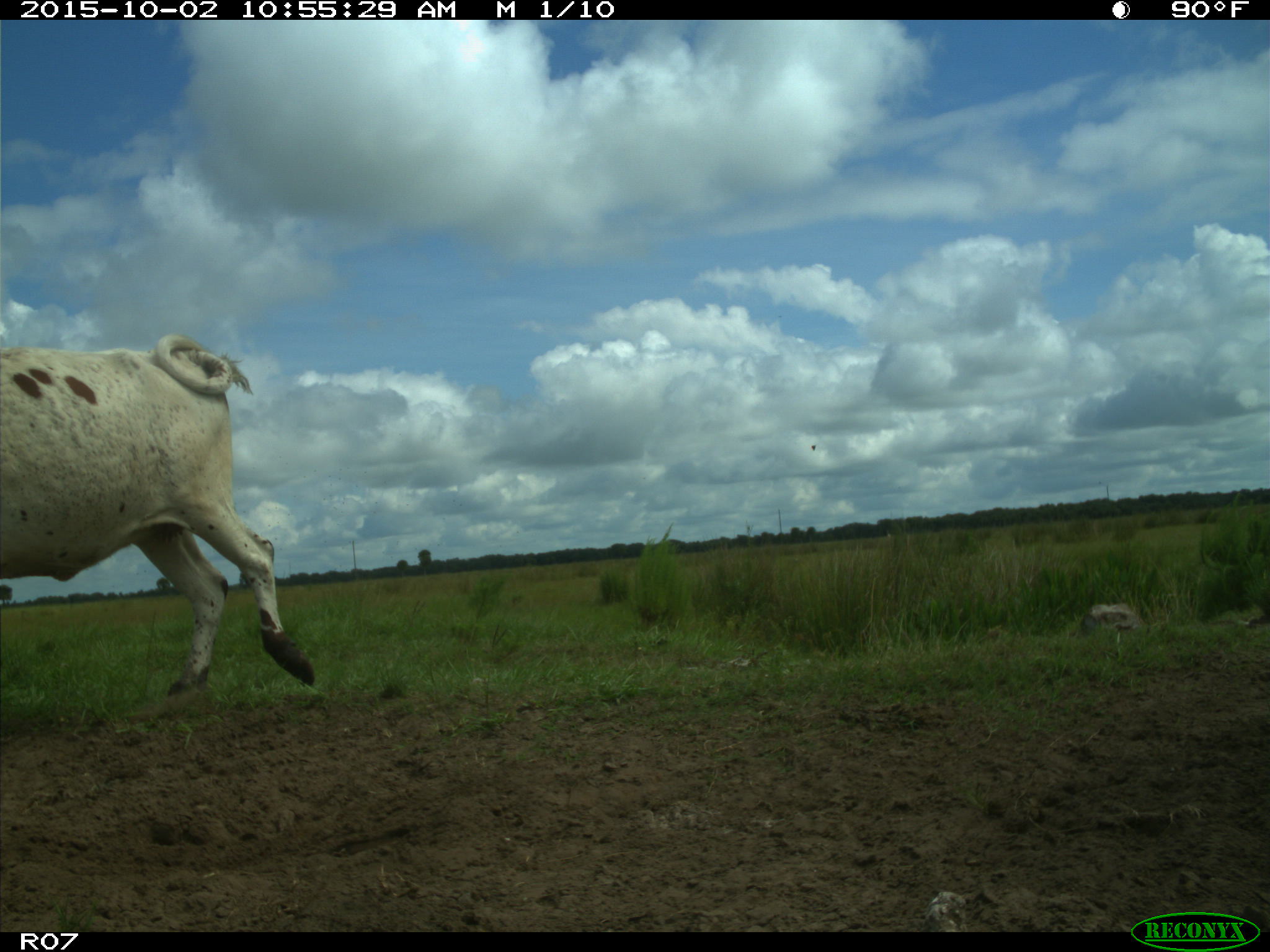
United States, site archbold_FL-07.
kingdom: Animalia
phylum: Chordata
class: Mammalia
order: Artiodactyla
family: Bovidae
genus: Bos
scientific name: Bos taurus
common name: domestic cow